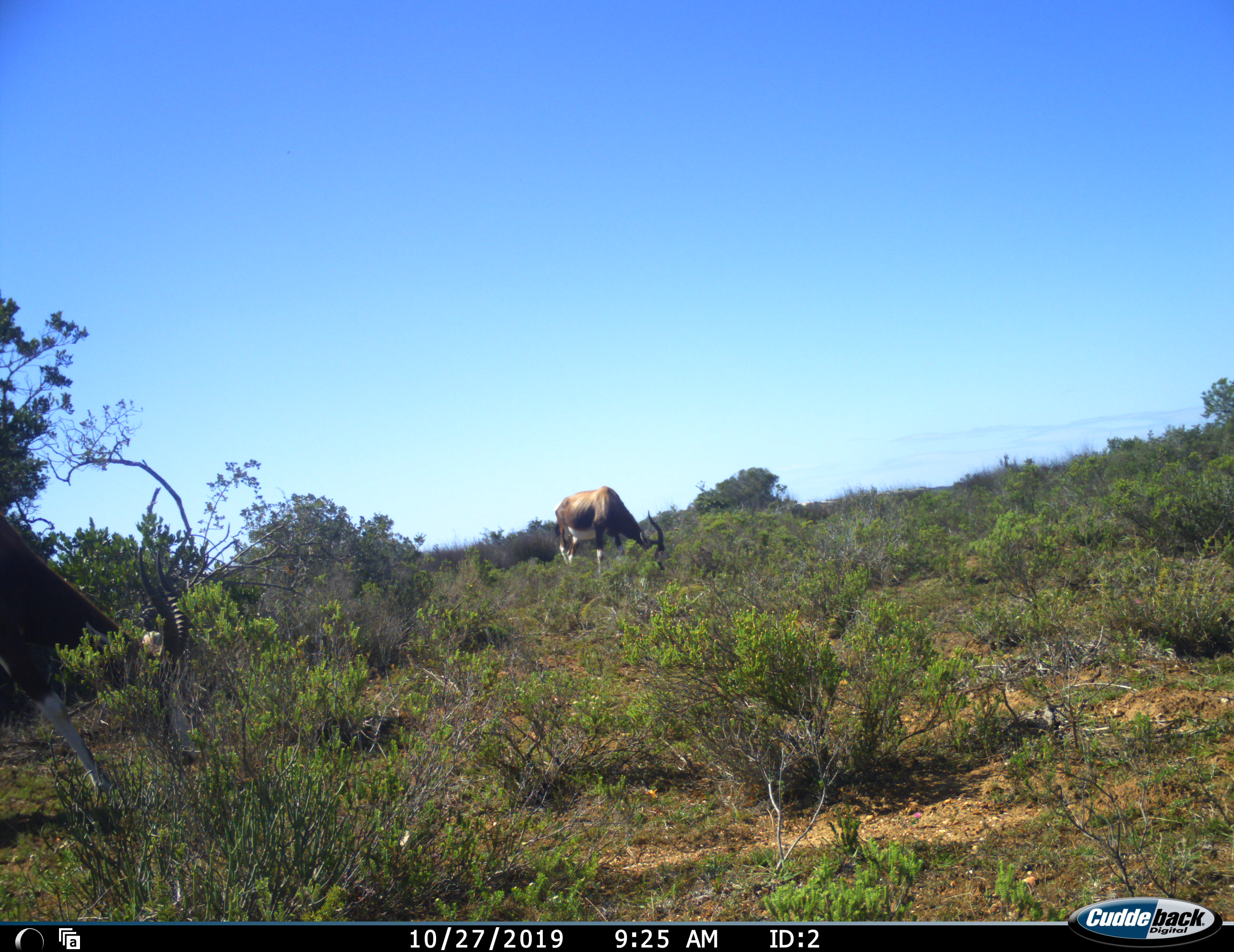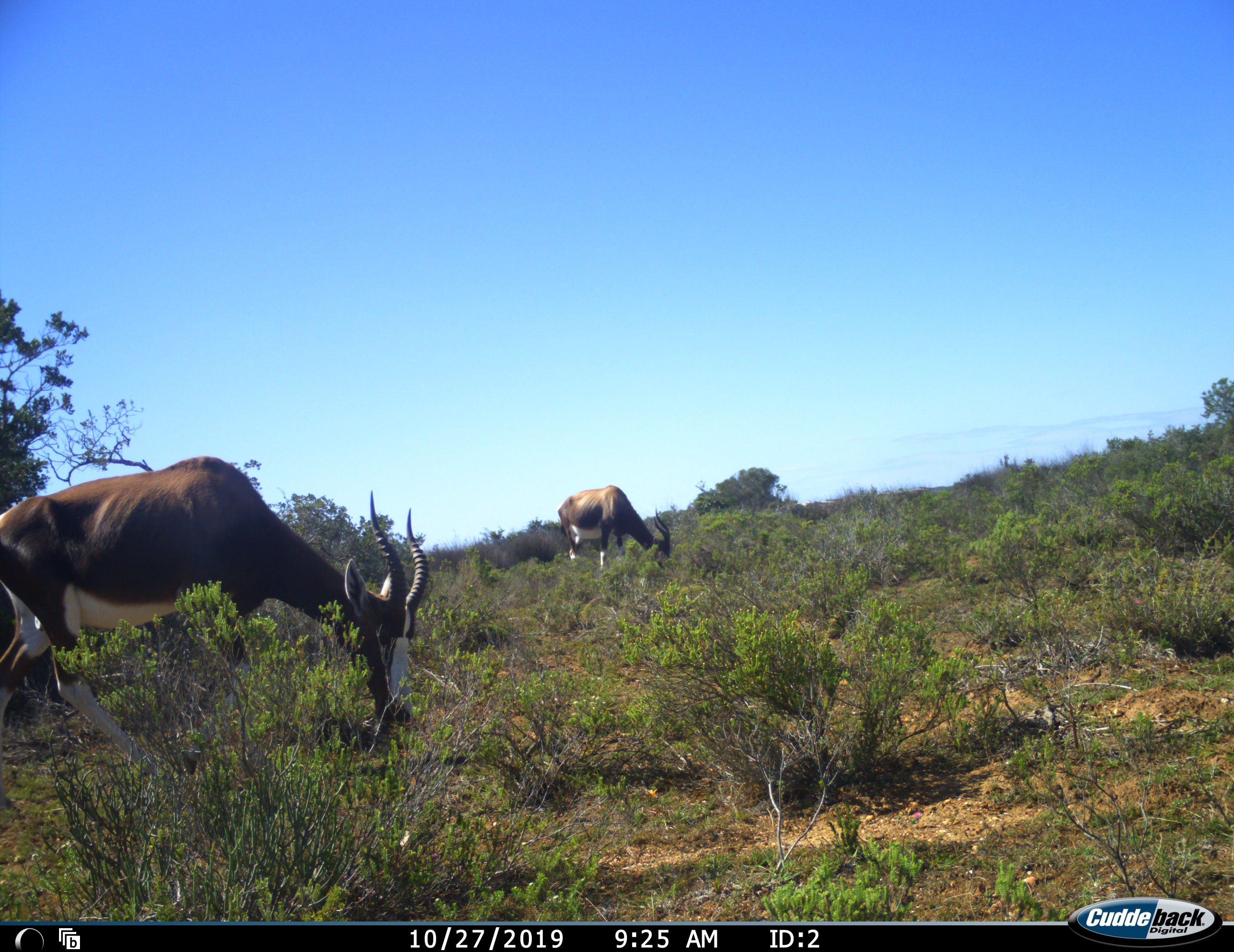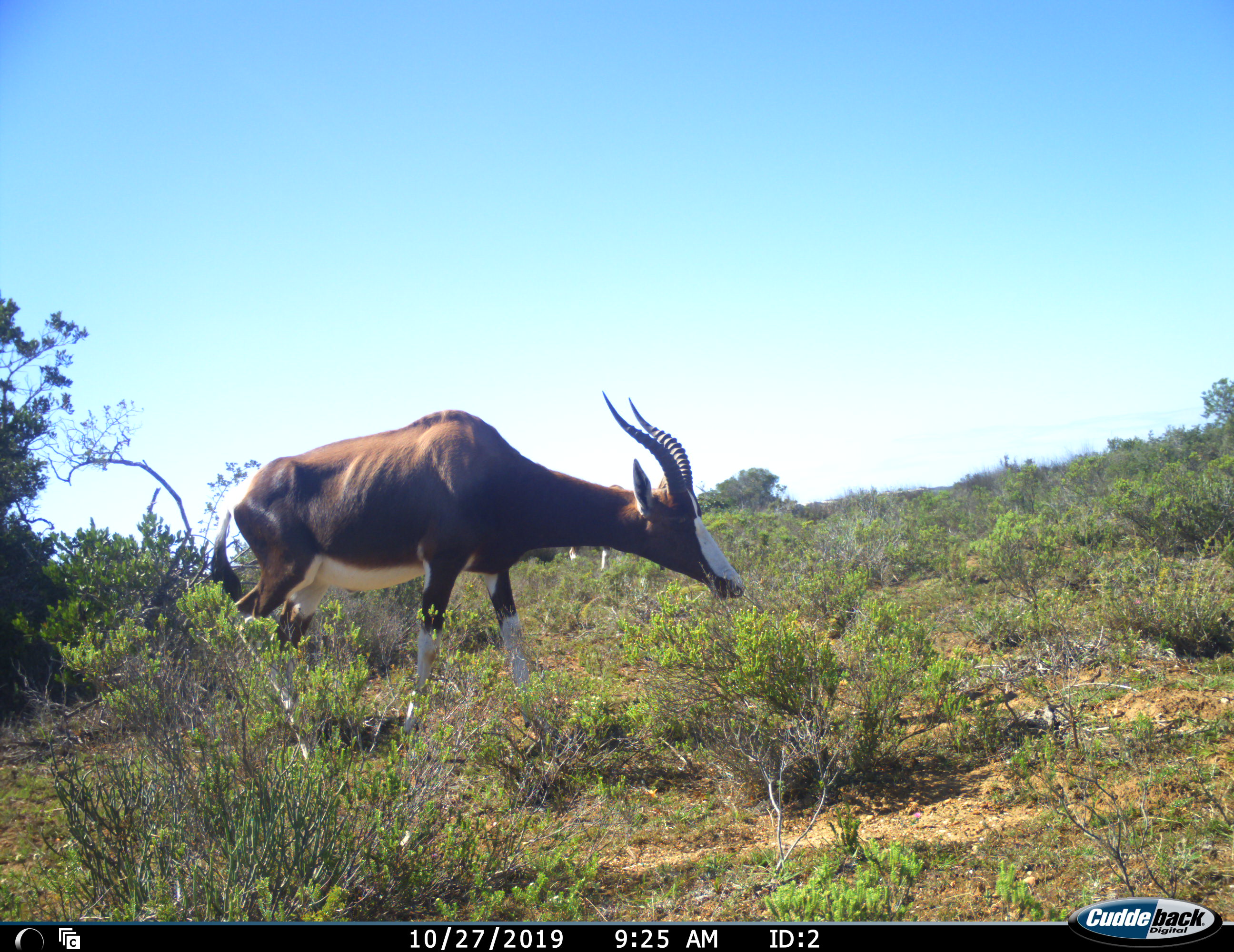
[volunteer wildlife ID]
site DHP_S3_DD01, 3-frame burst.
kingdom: Animalia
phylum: Chordata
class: Mammalia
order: Artiodactyla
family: Bovidae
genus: Damaliscus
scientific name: Damaliscus pygargus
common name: bontebok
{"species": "bontebok (Damaliscus pygargus)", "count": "2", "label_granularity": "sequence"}